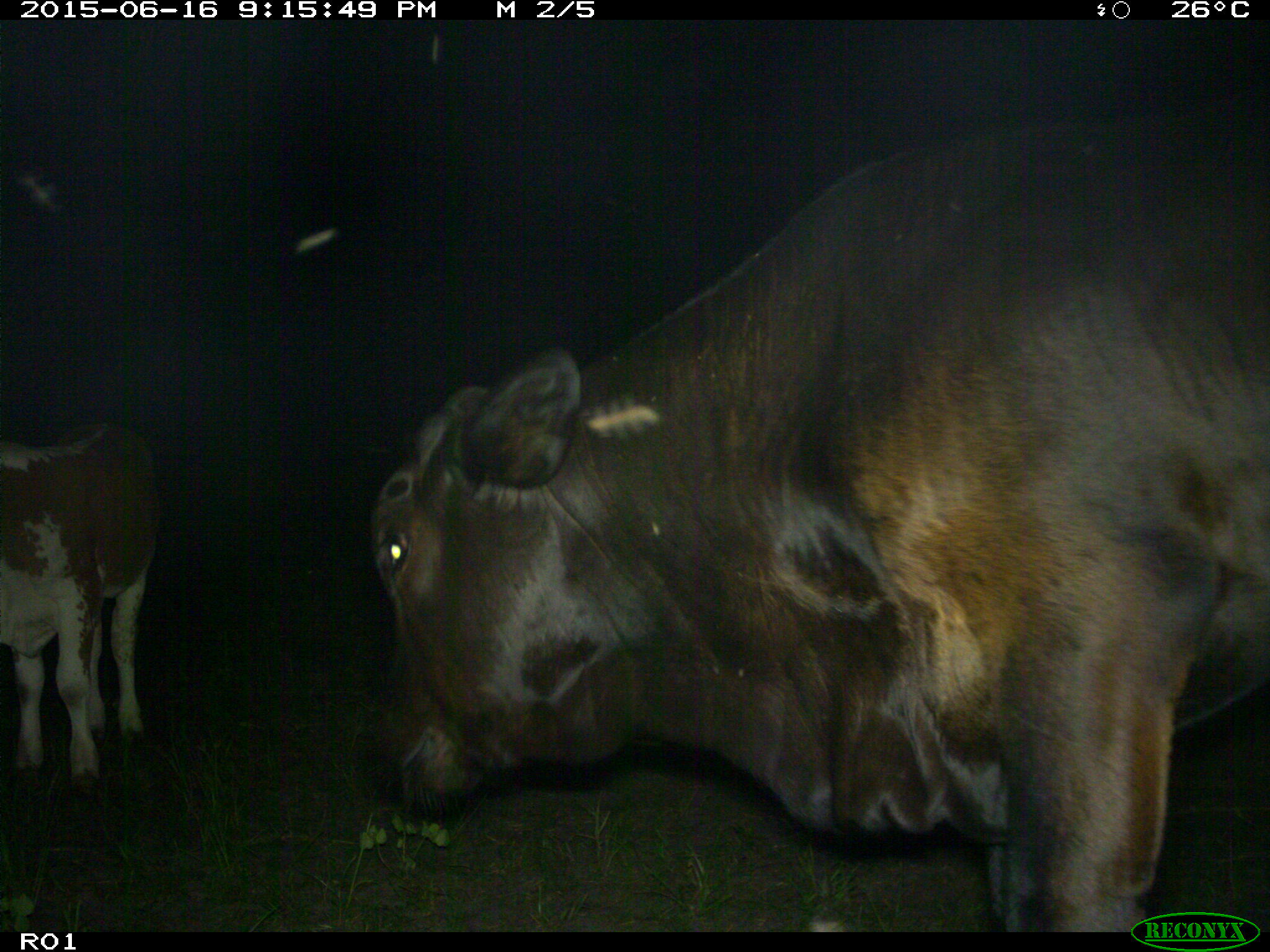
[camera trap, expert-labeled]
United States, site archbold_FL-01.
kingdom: Animalia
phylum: Chordata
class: Mammalia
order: Artiodactyla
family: Bovidae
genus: Bos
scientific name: Bos taurus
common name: domestic cow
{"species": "Bos taurus (domestic cow)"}